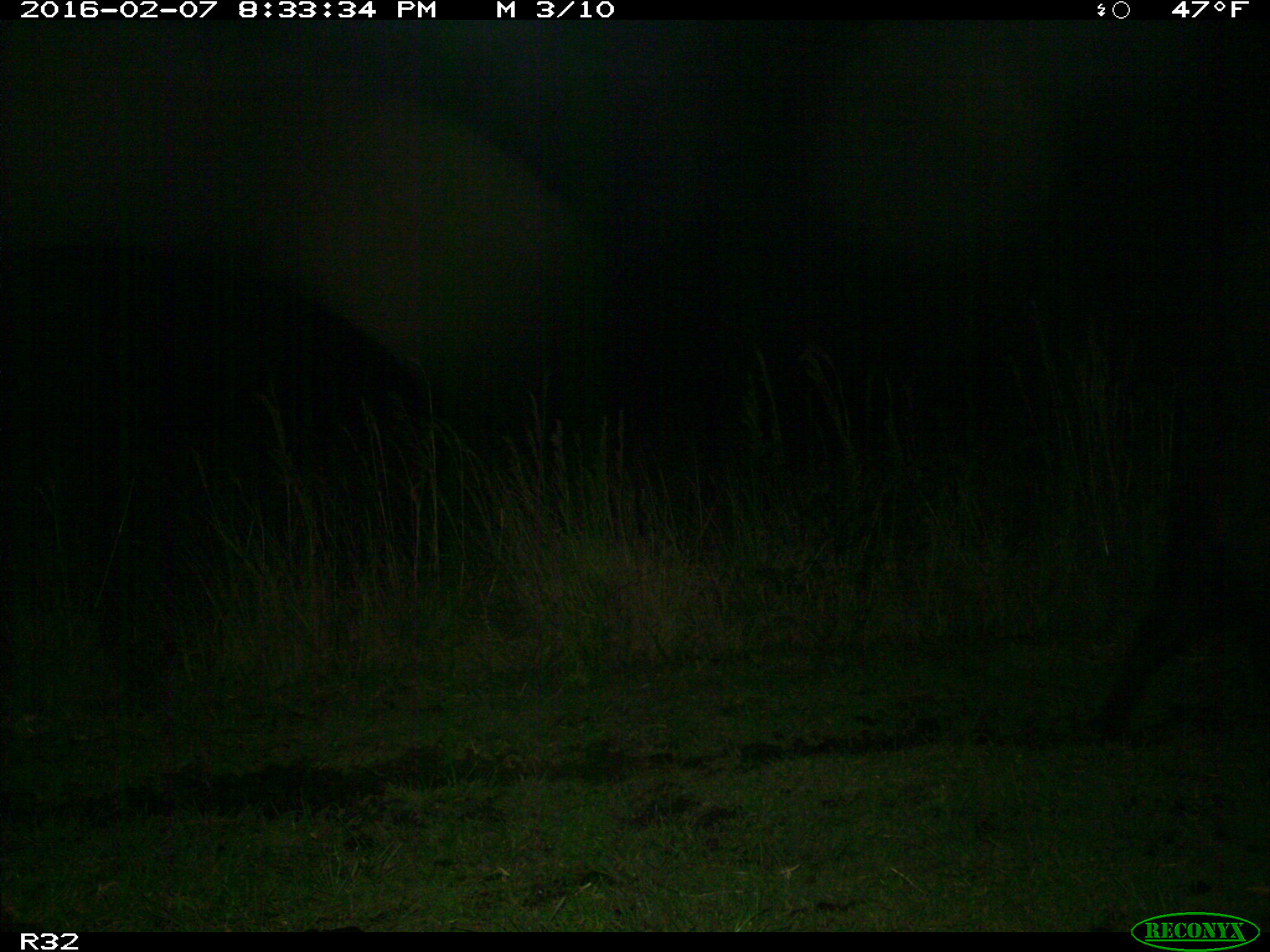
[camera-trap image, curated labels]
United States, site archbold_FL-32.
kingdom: Animalia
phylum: Chordata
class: Mammalia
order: Artiodactyla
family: Suidae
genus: Sus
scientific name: Sus scrofa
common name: wild boar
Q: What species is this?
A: Sus scrofa (wild boar).